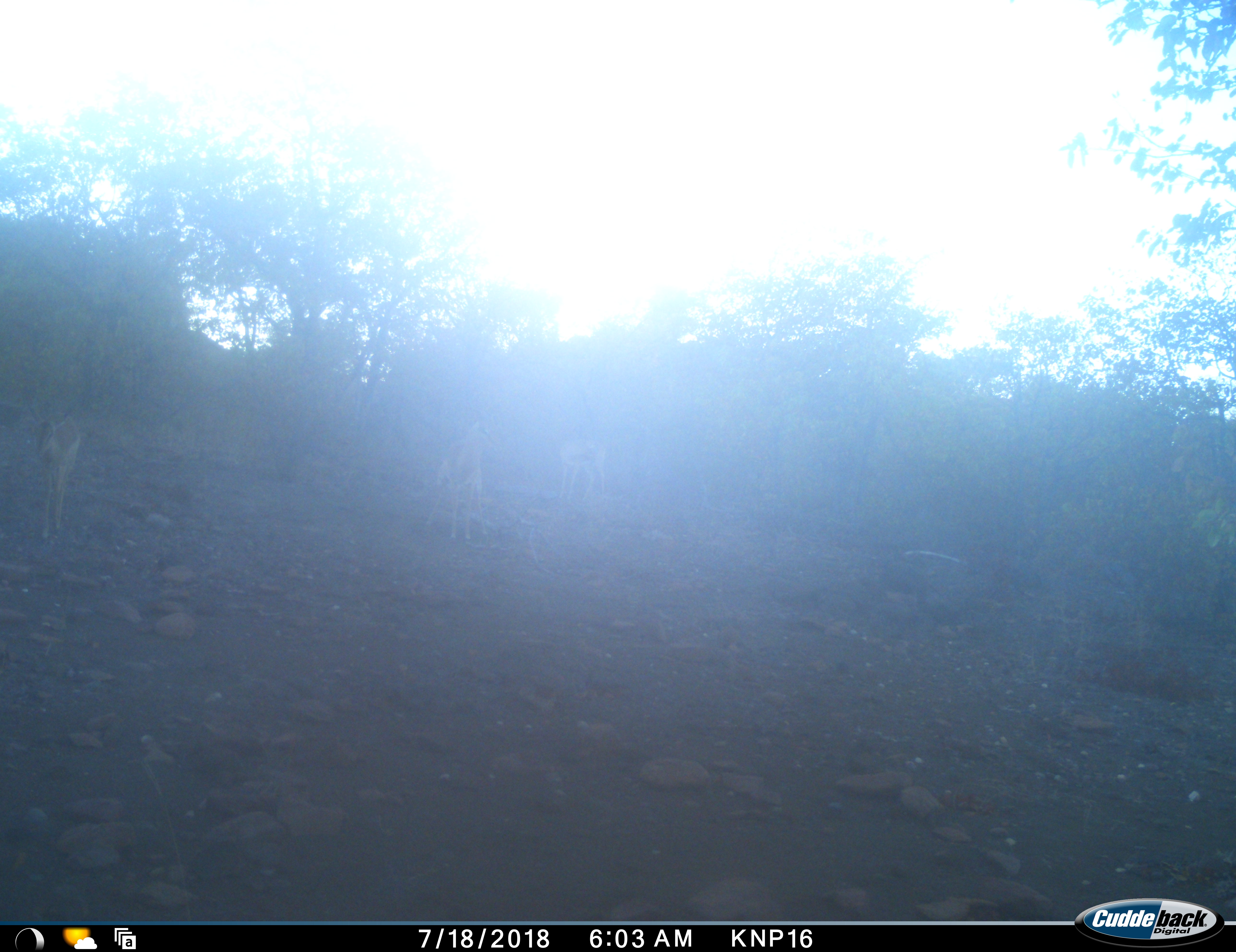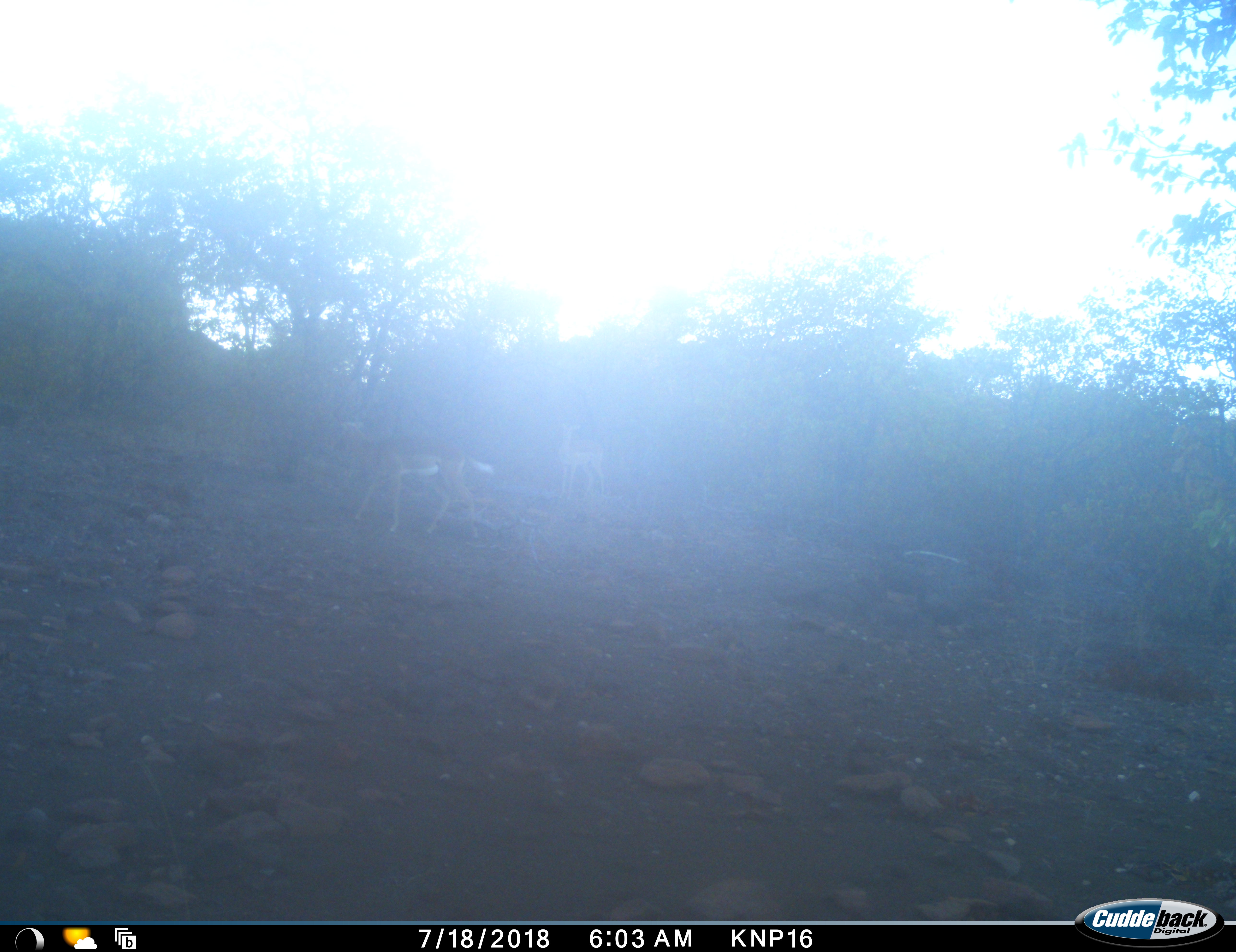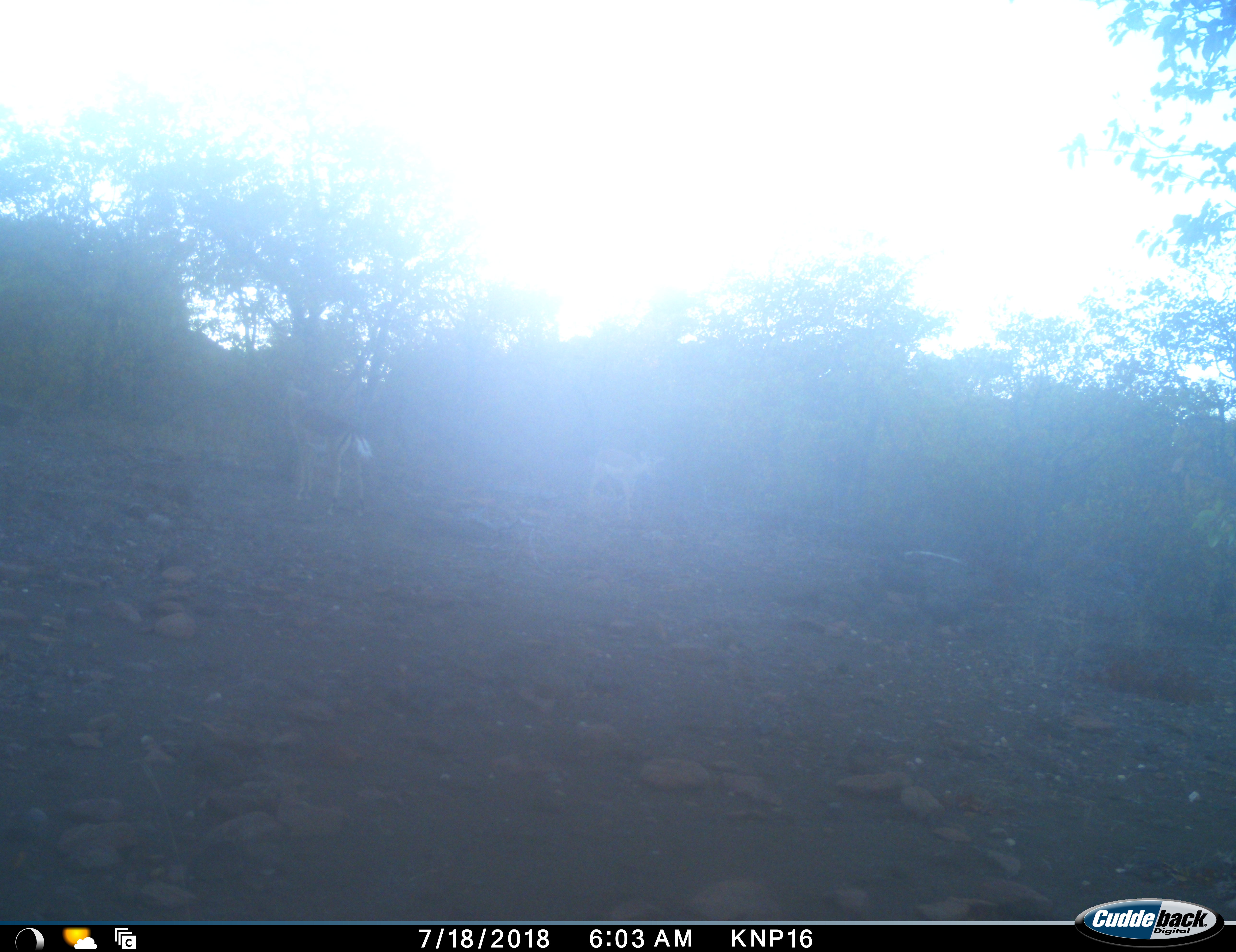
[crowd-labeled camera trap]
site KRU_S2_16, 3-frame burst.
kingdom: Animalia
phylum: Chordata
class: Mammalia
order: Artiodactyla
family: Bovidae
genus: Aepyceros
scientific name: Aepyceros melampus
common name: impala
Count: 3.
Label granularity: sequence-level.